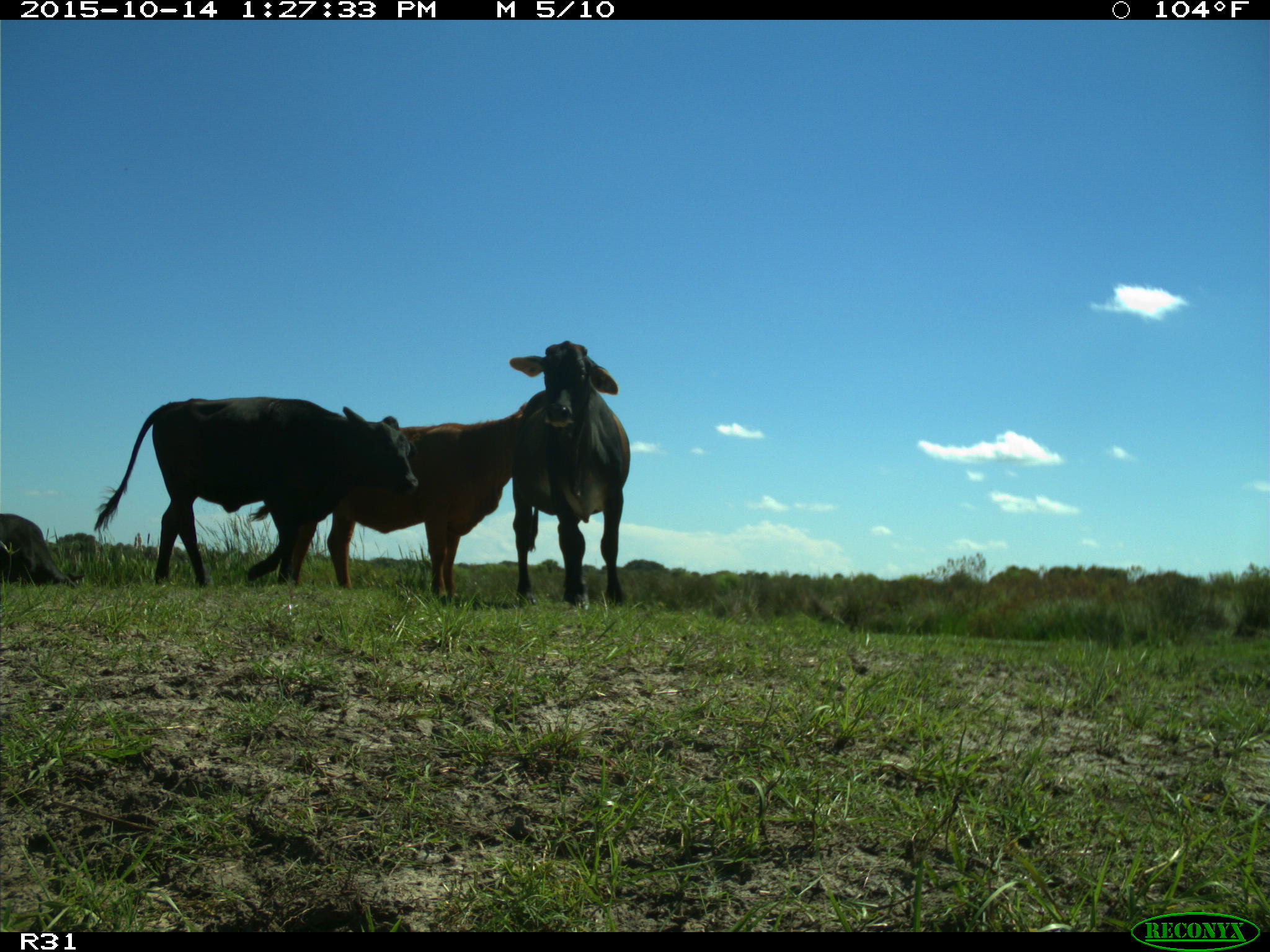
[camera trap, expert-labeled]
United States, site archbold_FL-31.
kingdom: Animalia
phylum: Chordata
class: Mammalia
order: Artiodactyla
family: Bovidae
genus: Bos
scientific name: Bos taurus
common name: domestic cow